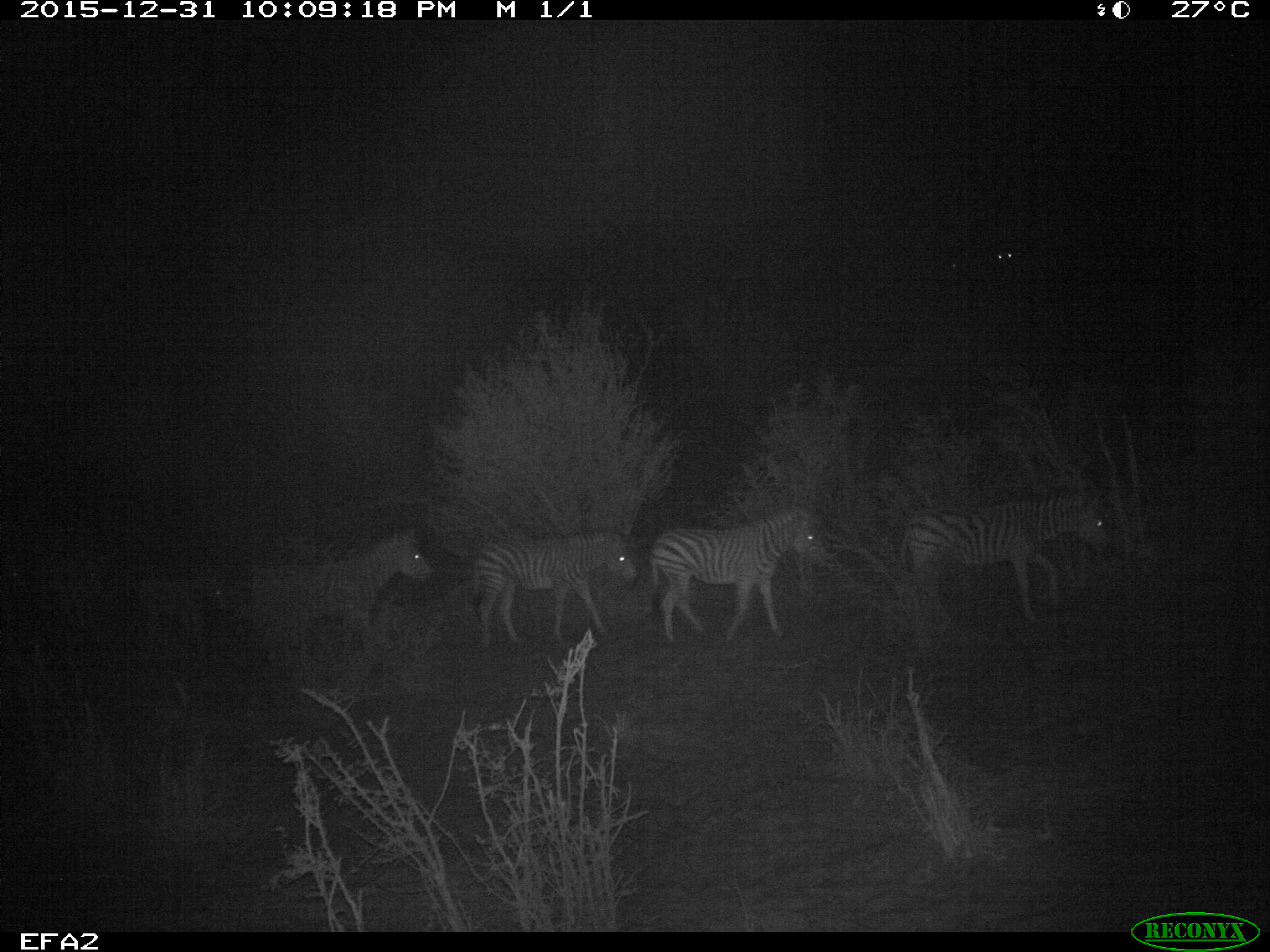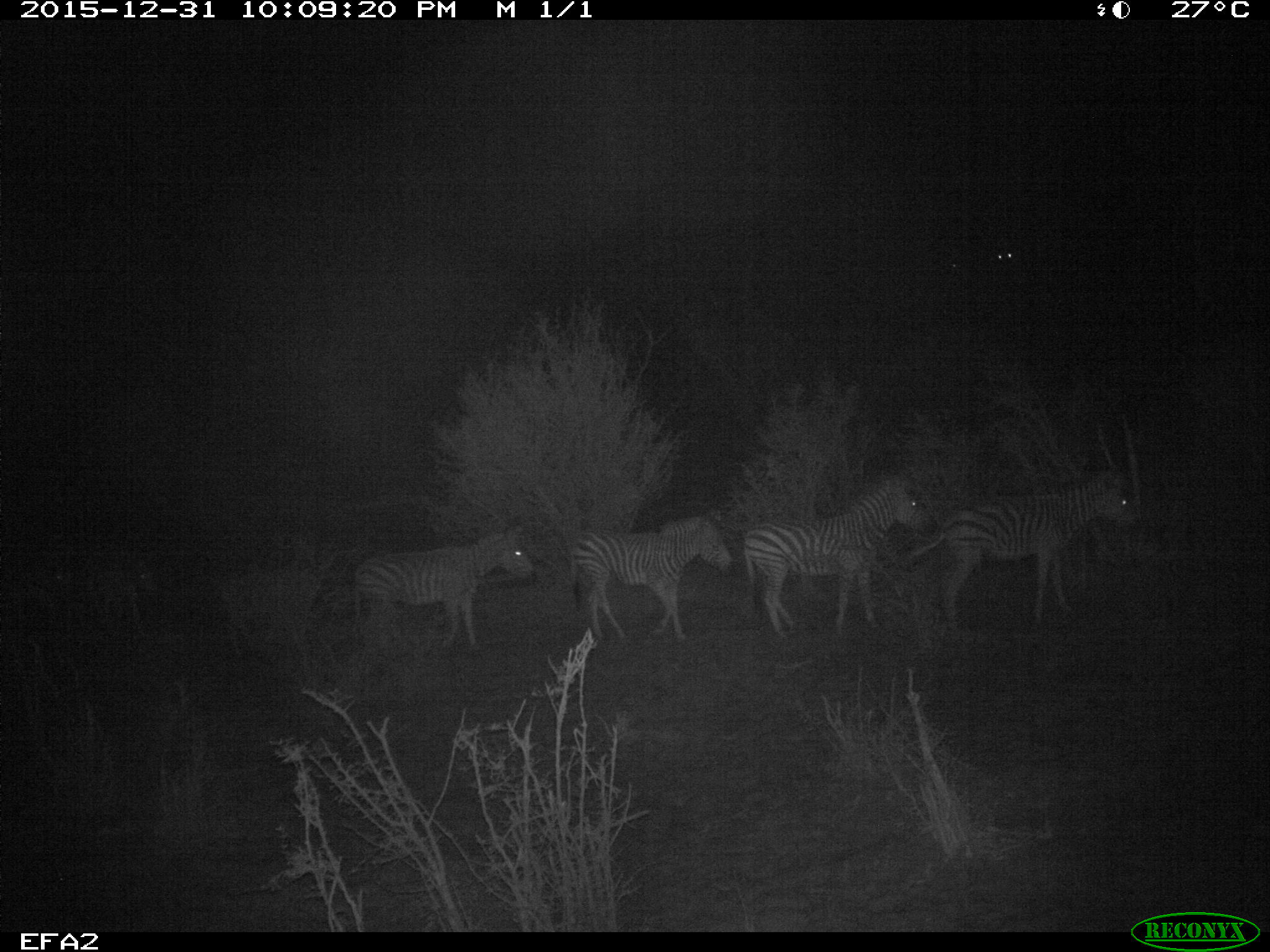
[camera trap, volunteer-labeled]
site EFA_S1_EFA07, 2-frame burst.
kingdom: Animalia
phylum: Chordata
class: Mammalia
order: Perissodactyla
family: Equidae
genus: Equus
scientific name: Equus quagga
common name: plains zebra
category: zebraplains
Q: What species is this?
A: Zebraplains (plains zebra) (Equus quagga).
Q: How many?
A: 5.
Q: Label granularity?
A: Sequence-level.